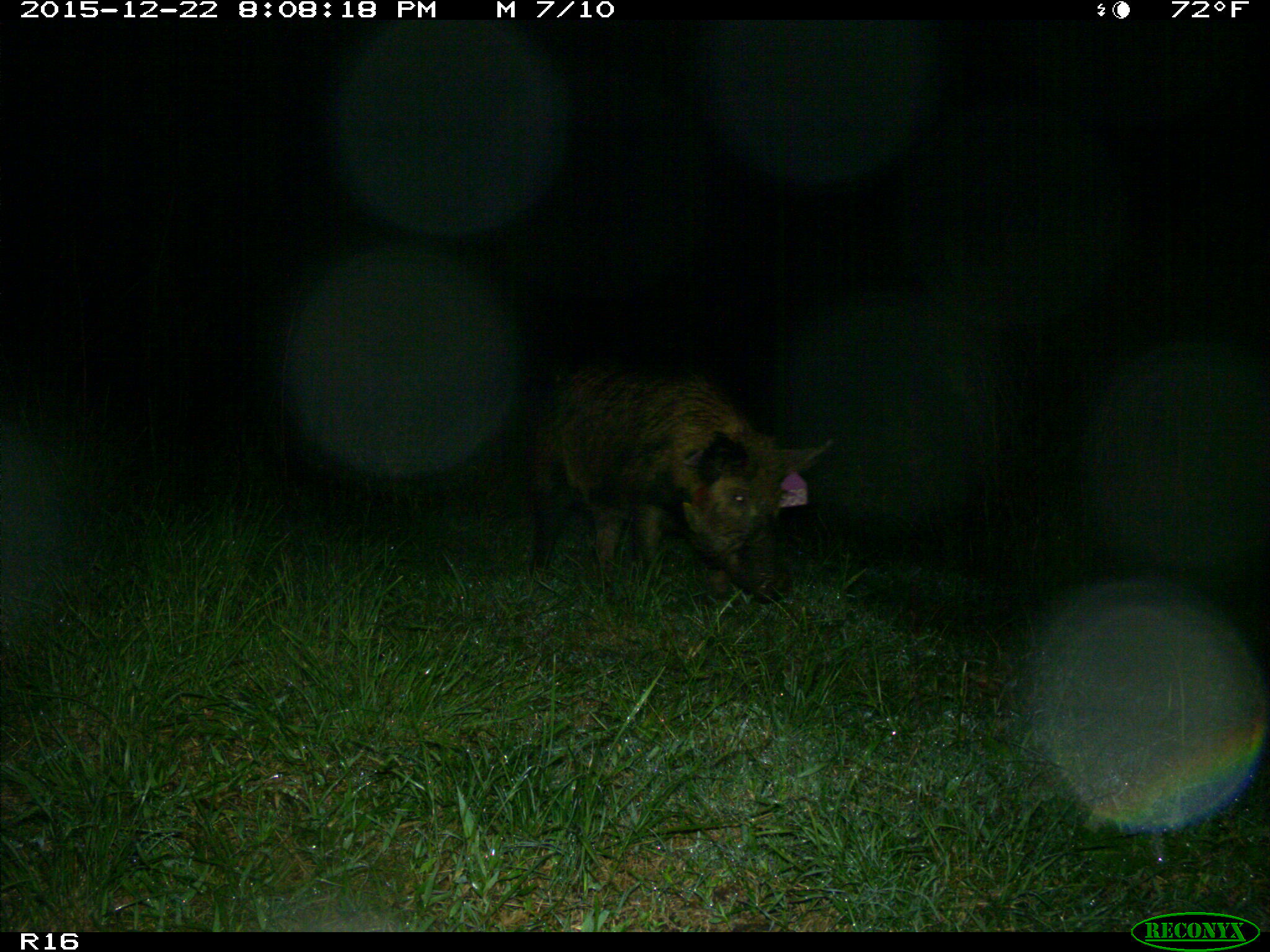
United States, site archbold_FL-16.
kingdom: Animalia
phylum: Chordata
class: Mammalia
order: Artiodactyla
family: Suidae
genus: Sus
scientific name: Sus scrofa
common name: wild boar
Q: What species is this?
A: Sus scrofa (wild boar).